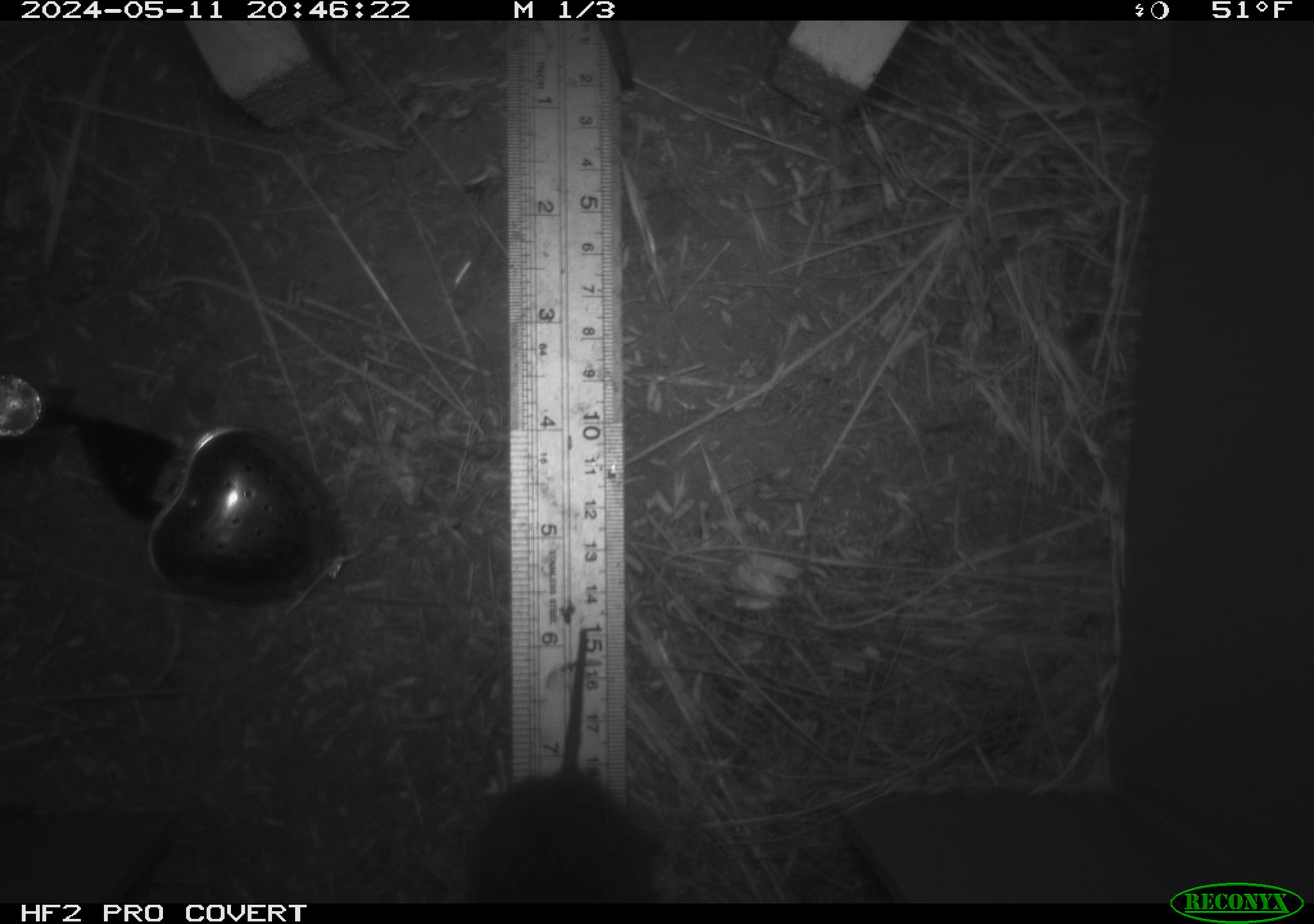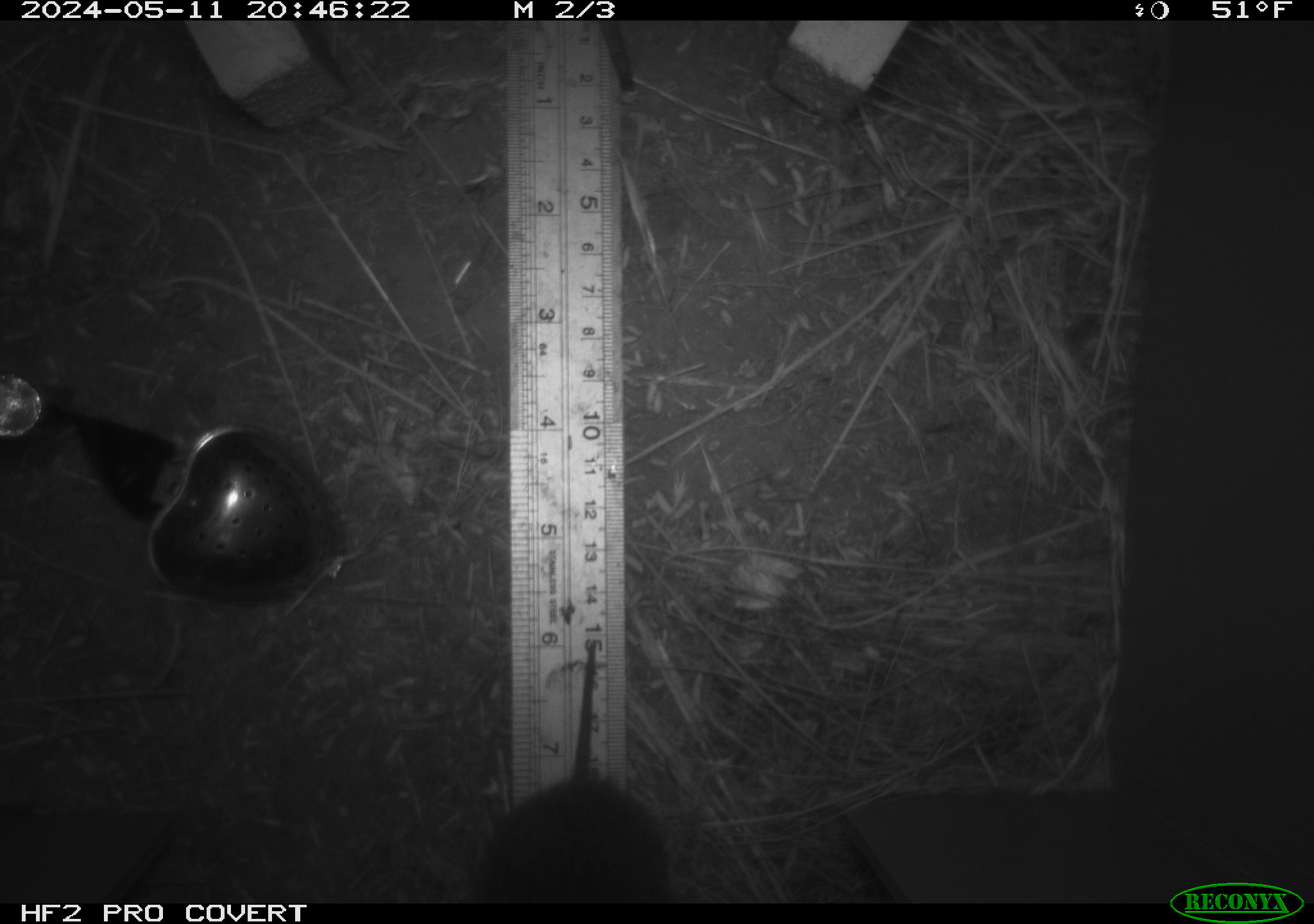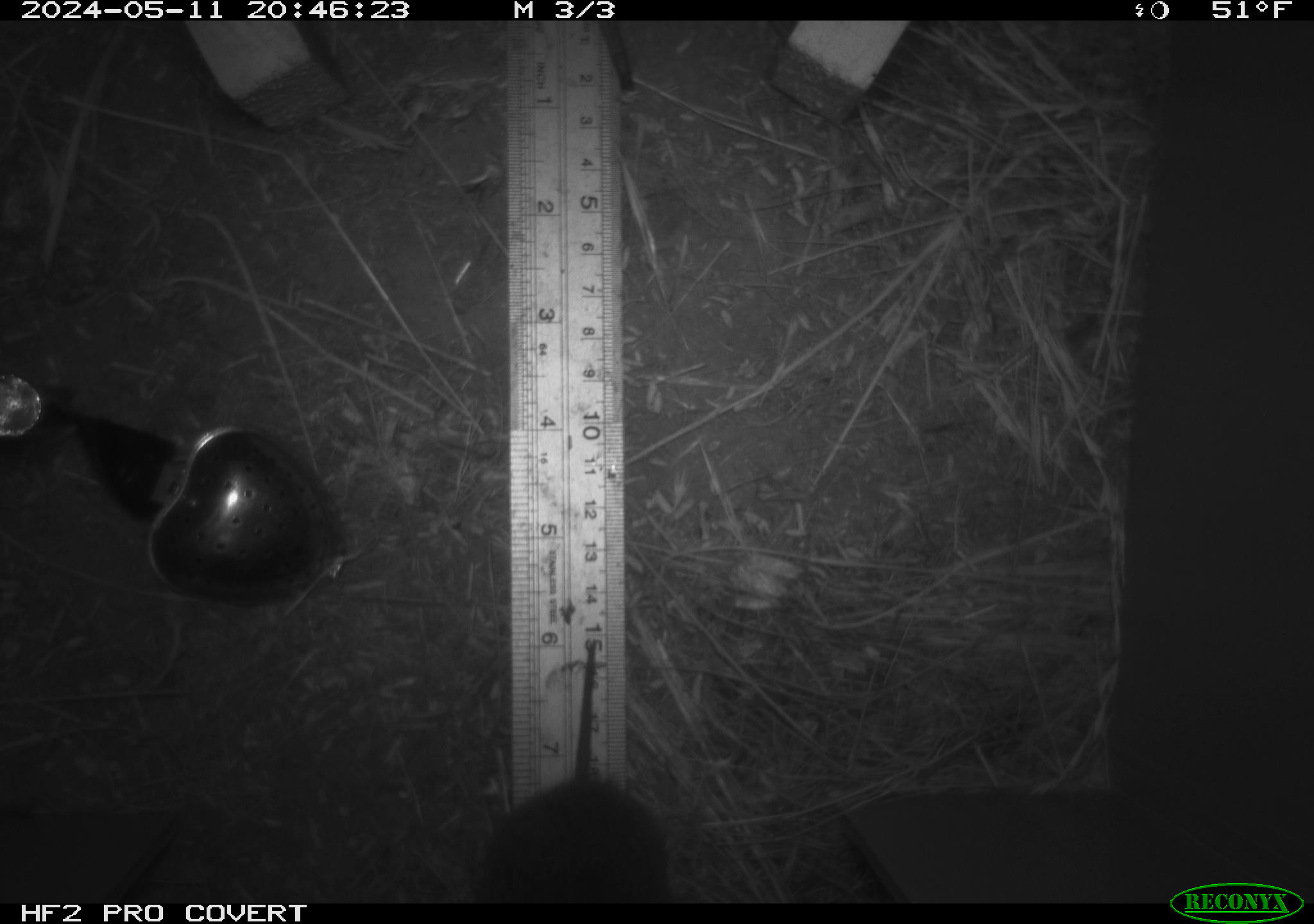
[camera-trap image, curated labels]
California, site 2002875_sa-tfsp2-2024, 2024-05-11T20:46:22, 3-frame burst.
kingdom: Animalia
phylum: Chordata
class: Mammalia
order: Rodentia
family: Cricetidae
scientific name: Arvicolinae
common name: voles, lemmings, and muskrats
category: arvicolinae subfamily